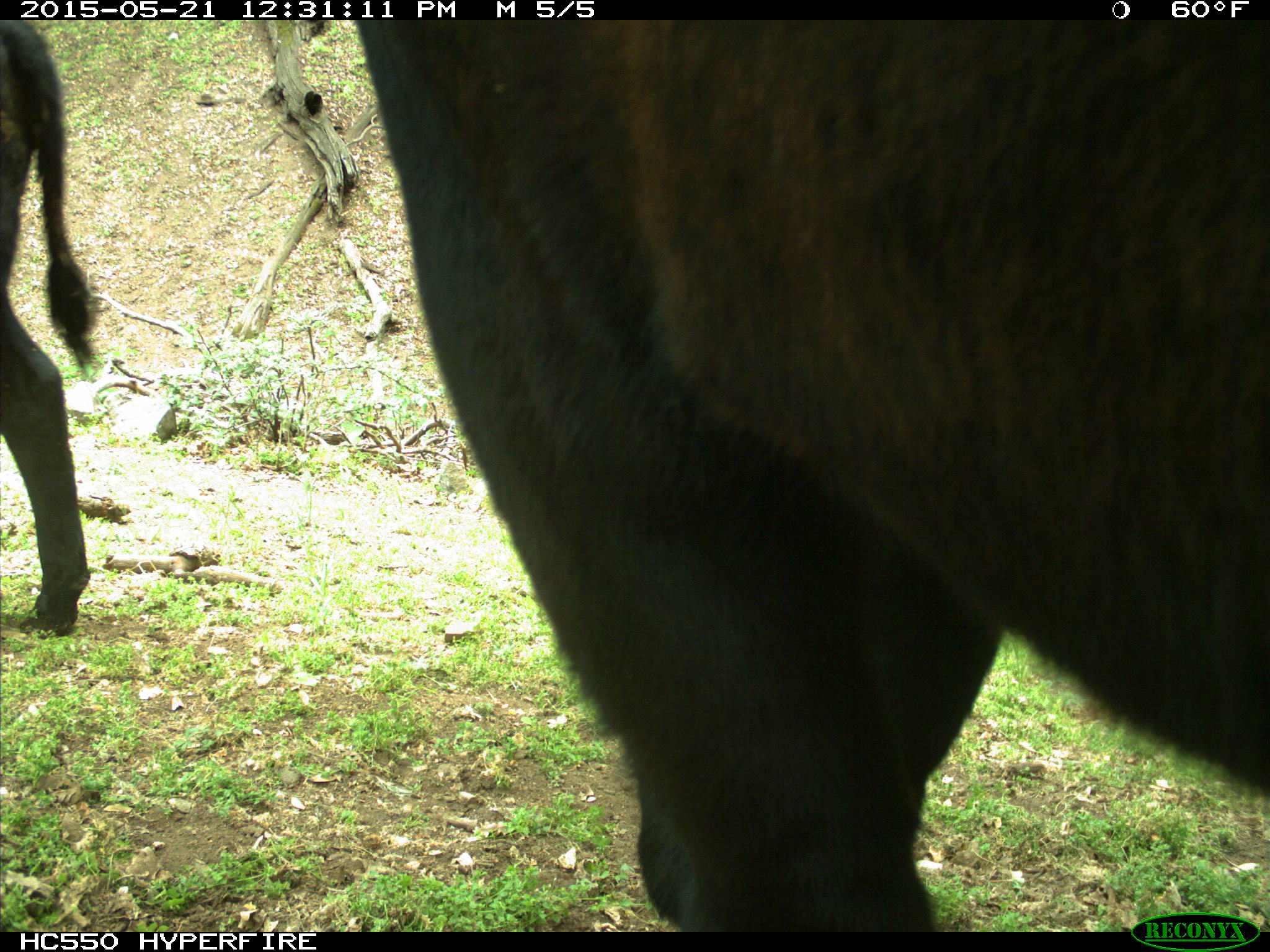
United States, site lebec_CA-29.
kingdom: Animalia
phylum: Chordata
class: Mammalia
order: Artiodactyla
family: Bovidae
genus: Bos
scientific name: Bos taurus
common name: domestic cow